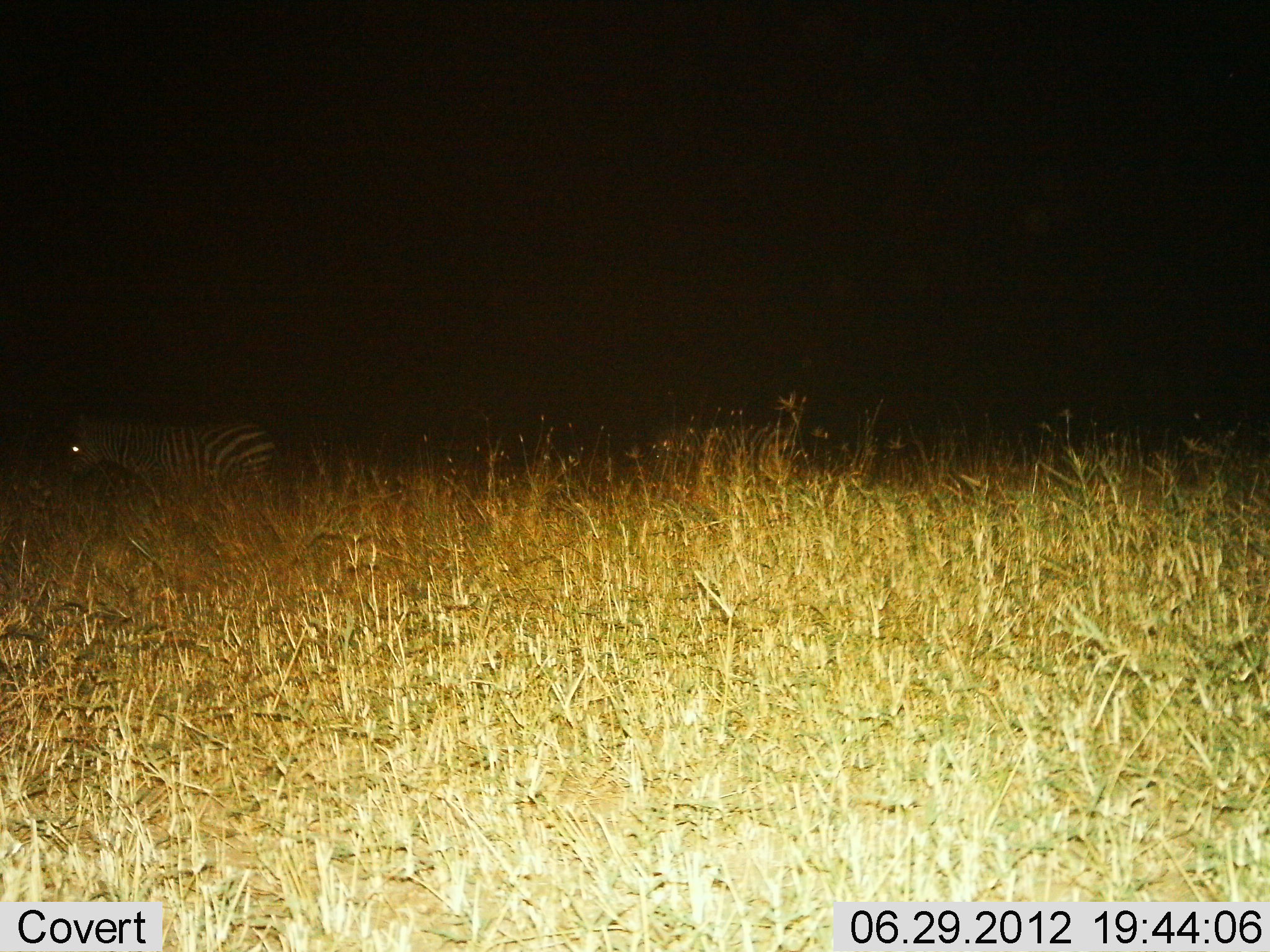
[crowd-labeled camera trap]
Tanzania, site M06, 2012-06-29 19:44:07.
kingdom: Animalia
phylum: Chordata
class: Mammalia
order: Perissodactyla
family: Equidae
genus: Equus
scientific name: Equus quagga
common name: plains zebra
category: zebra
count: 1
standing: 70%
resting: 0%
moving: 30%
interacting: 0%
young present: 0%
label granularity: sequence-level